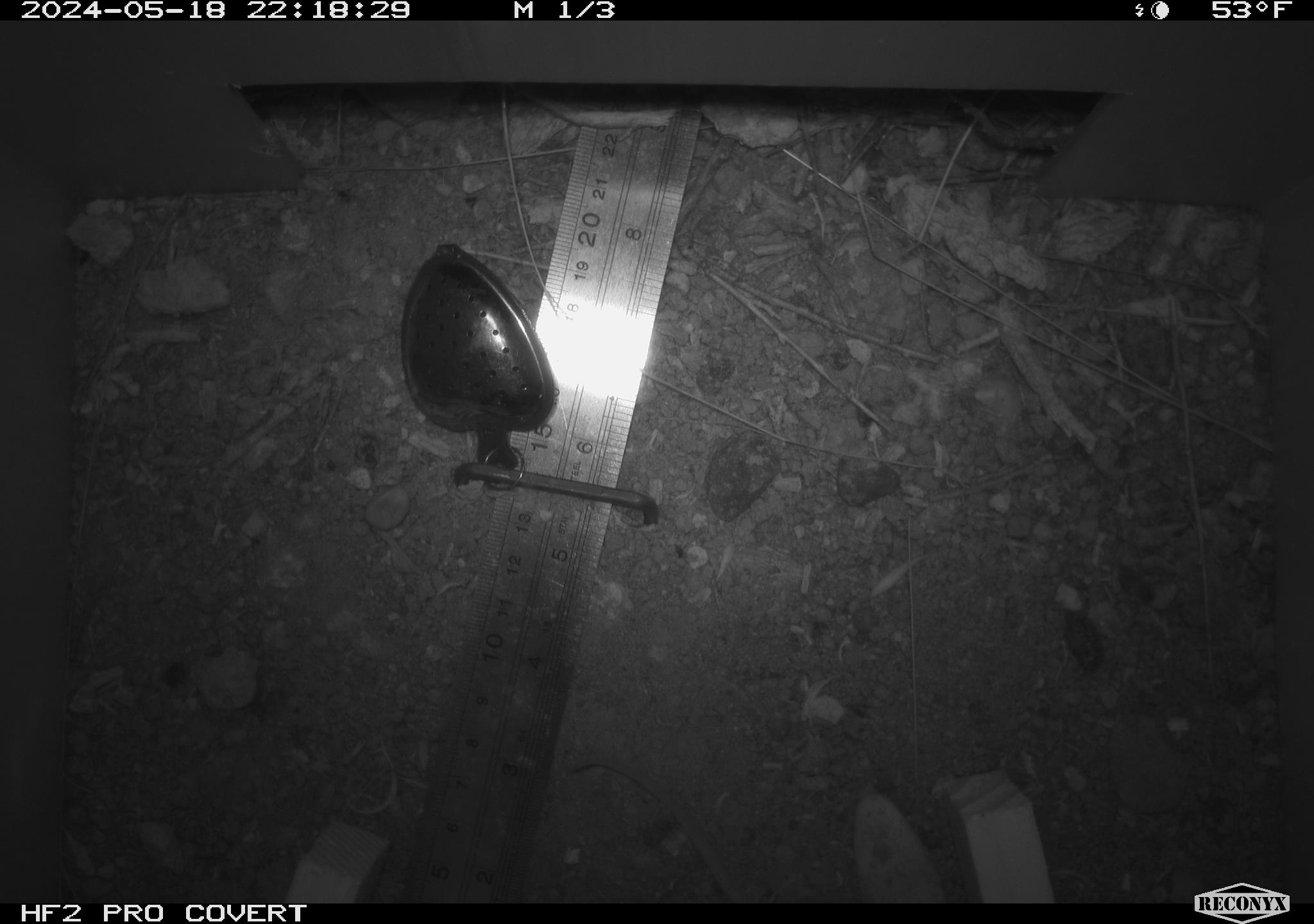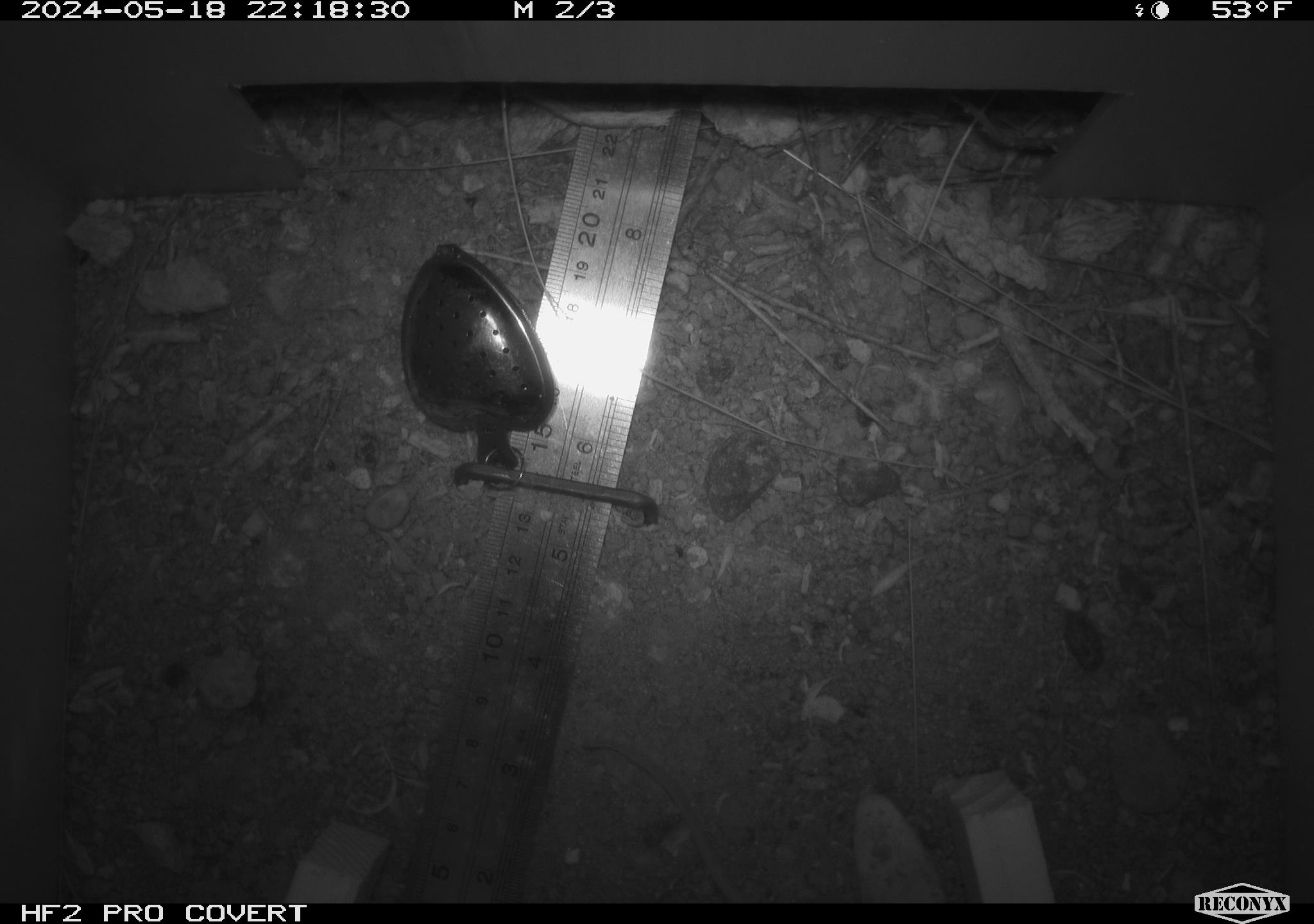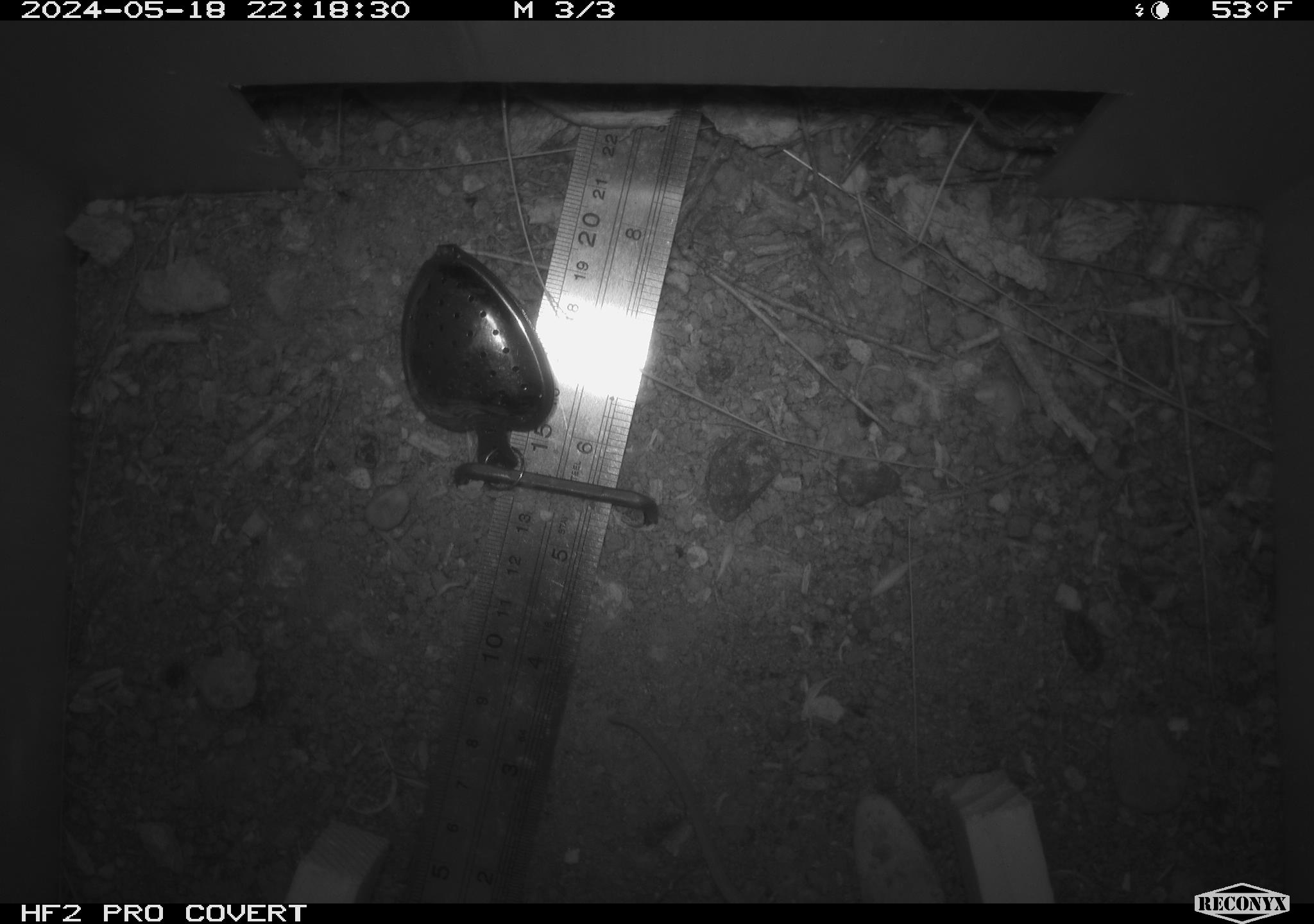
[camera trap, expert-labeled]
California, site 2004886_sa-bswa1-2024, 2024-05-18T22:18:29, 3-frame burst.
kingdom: Animalia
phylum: Chordata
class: Mammalia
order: Rodentia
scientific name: Rodentia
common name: mouse species